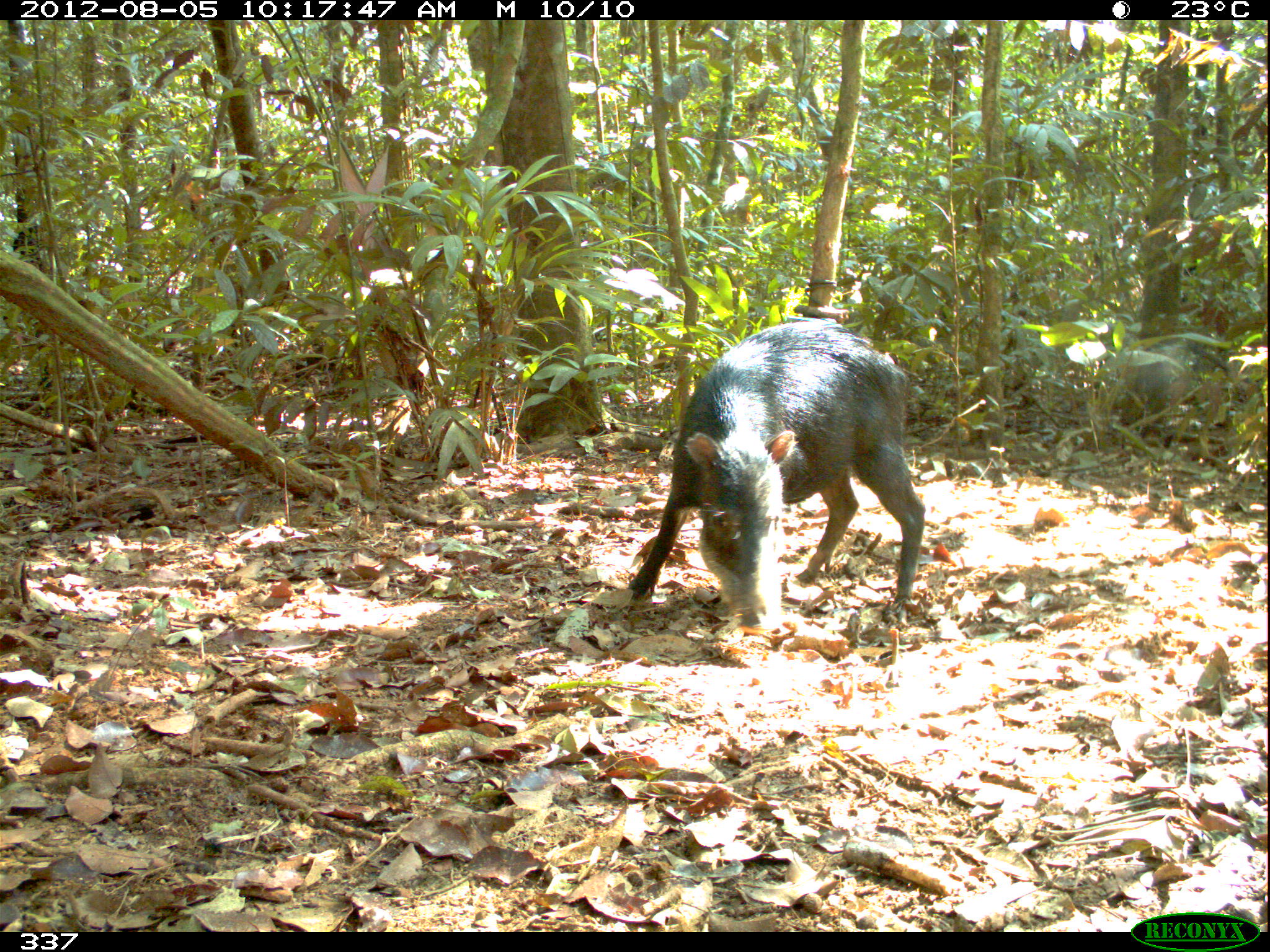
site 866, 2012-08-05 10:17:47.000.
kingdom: Animalia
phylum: Chordata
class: Mammalia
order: Artiodactyla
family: Tayassuidae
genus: Tayassu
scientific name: Tayassu pecari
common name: white-lipped peccary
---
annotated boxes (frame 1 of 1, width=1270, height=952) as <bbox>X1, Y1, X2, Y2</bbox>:
tayassu pecari: <bbox>628, 320, 927, 636</bbox>